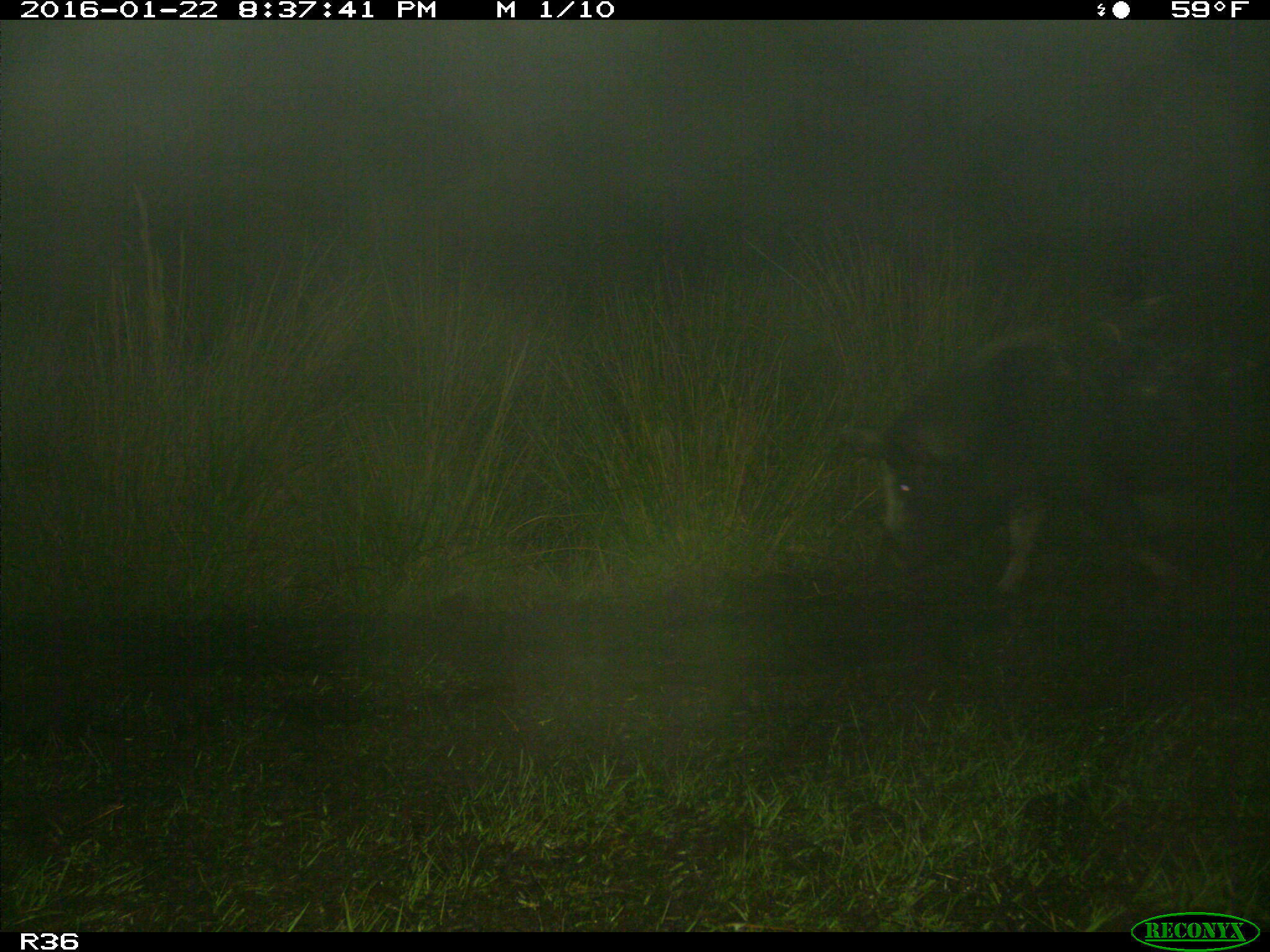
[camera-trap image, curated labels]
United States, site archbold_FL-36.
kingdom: Animalia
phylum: Chordata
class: Mammalia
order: Artiodactyla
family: Suidae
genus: Sus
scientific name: Sus scrofa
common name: wild boar